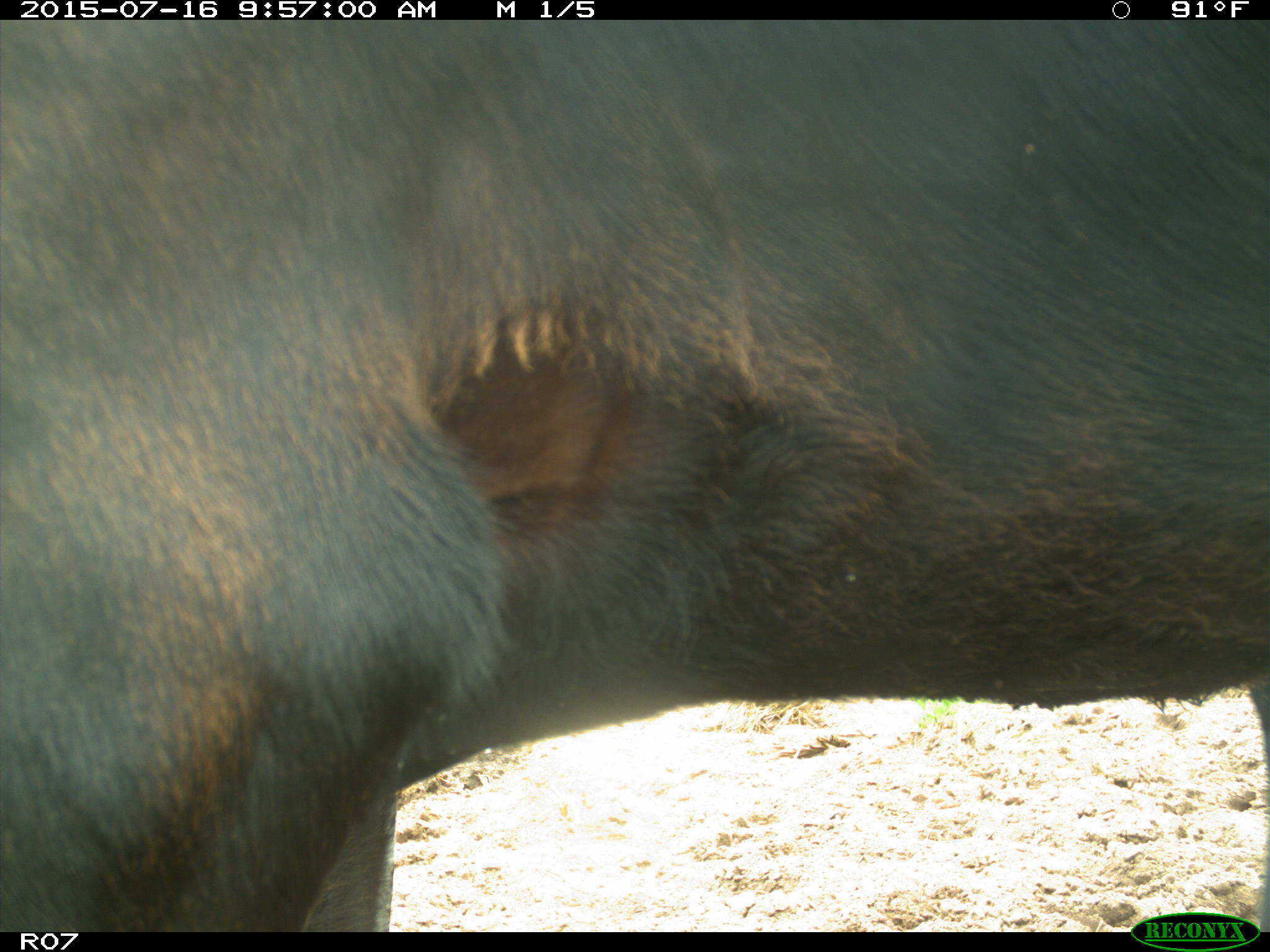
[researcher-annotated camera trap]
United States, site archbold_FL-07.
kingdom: Animalia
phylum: Chordata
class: Mammalia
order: Artiodactyla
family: Bovidae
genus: Bos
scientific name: Bos taurus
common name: domestic cow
Bos taurus (domestic cow).